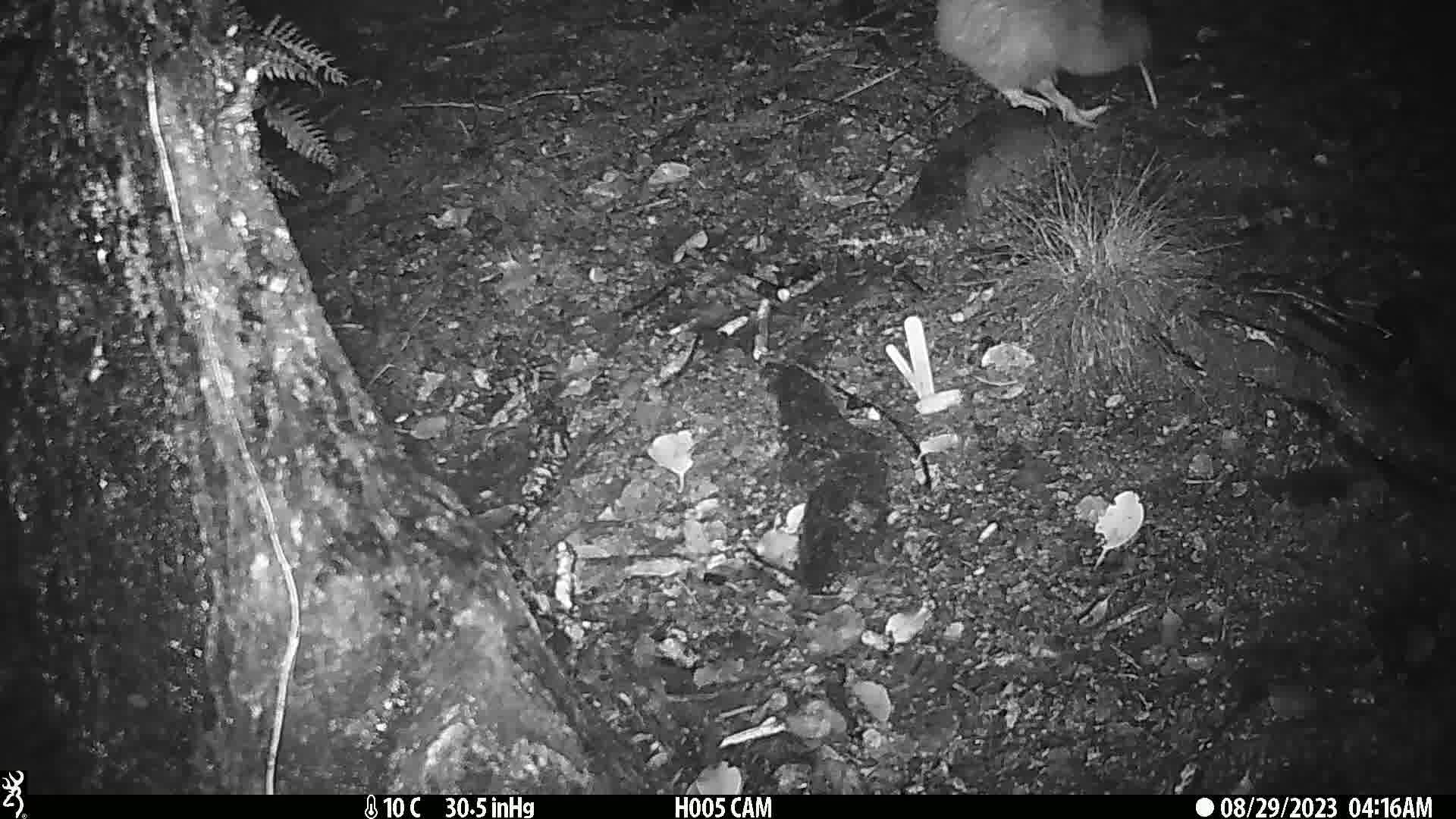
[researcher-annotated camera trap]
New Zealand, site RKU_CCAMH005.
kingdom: Animalia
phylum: Chordata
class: Aves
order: Apterygiformes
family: Apterygidae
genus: Apteryx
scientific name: Apteryx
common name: kiwi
Kiwi (Apteryx).